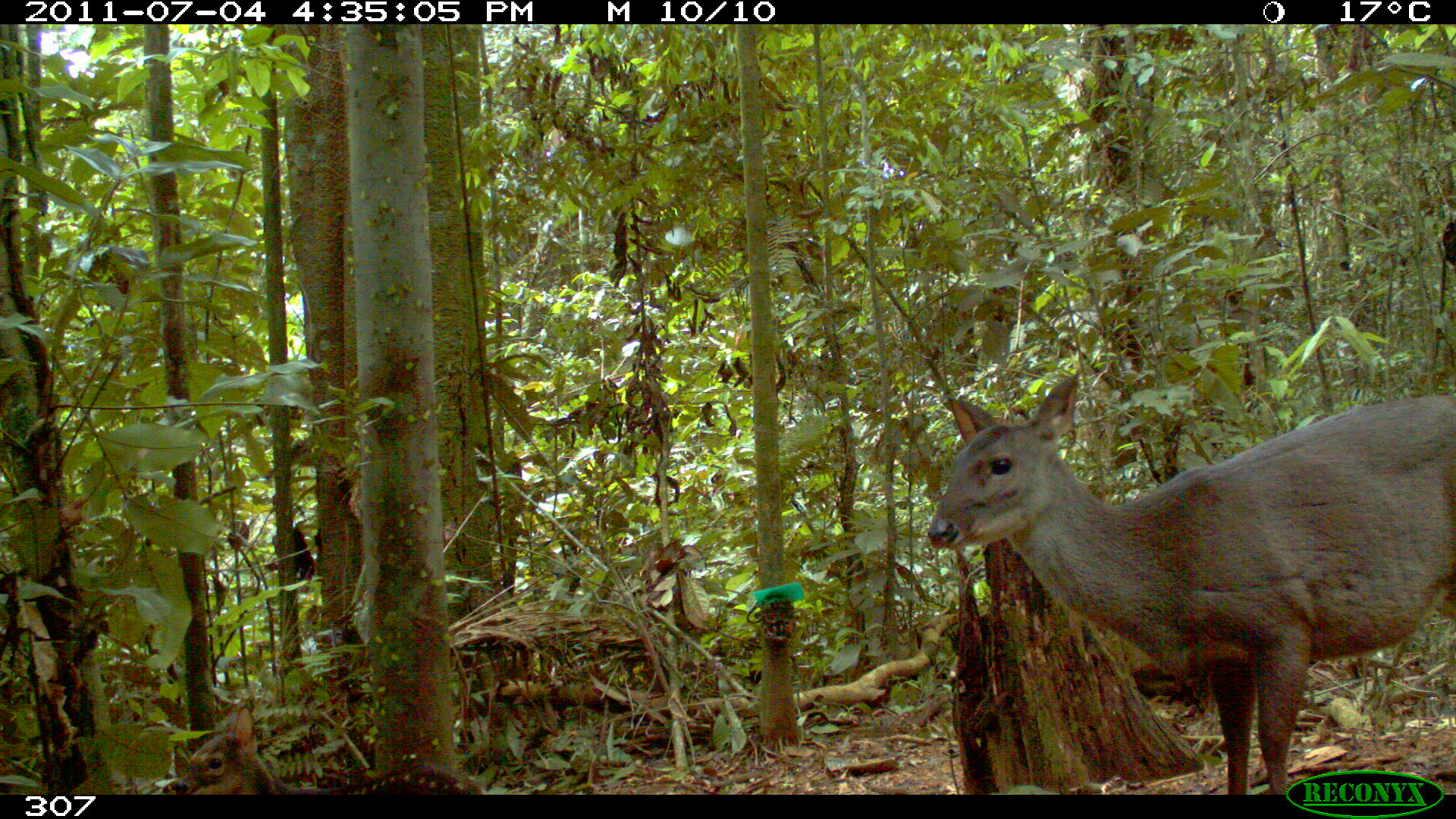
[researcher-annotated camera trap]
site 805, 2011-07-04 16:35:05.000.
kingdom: Animalia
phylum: Chordata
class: Mammalia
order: Artiodactyla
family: Cervidae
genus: Mazama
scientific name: Mazama gouazoubira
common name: gray brocket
Mazama gouazoubira (gray brocket).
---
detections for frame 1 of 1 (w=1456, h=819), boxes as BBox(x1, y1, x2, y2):
mazama gouazoubira: BBox(924, 373, 1456, 795); BBox(166, 704, 487, 798)